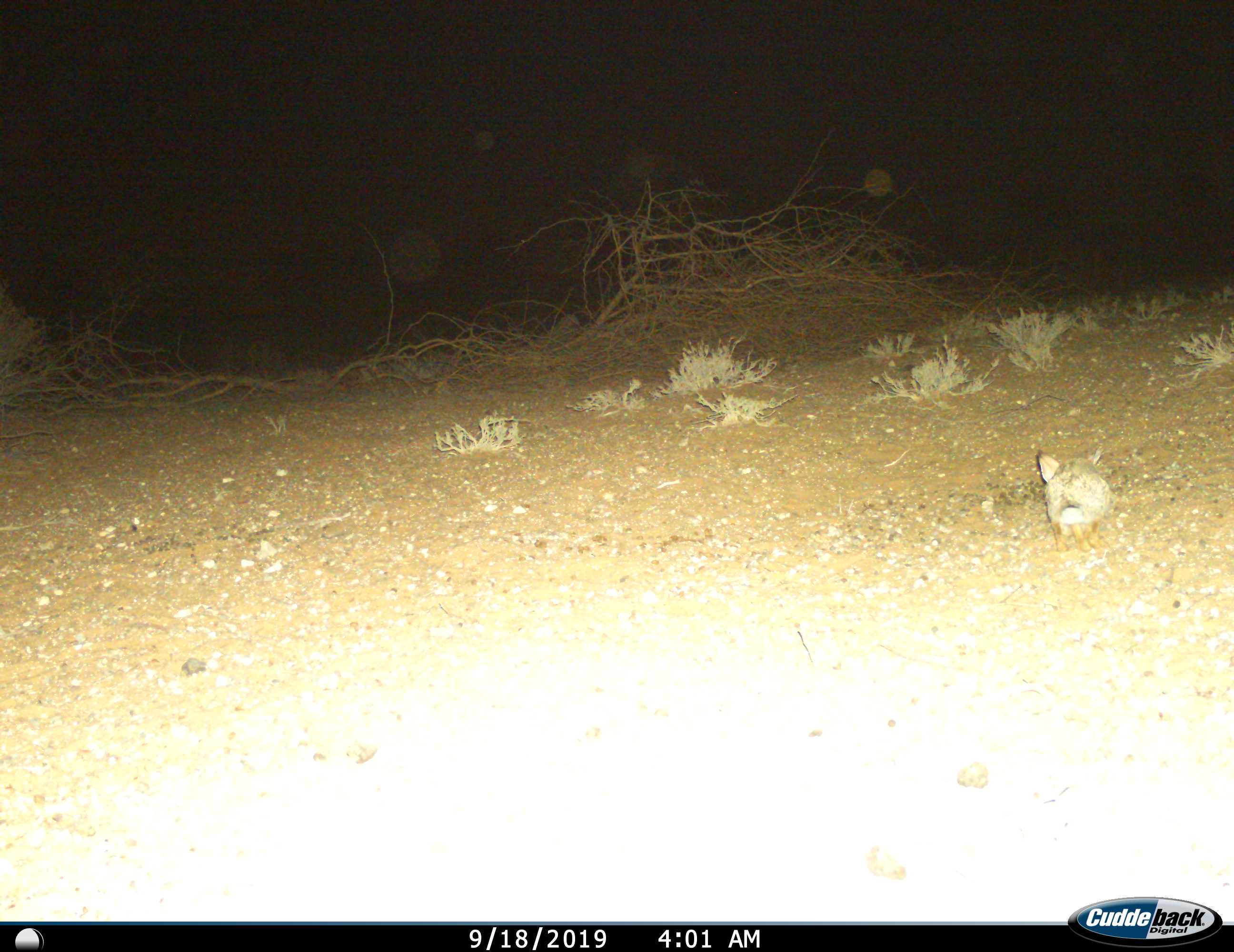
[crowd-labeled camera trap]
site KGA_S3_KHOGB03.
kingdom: Animalia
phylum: Chordata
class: Mammalia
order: Lagomorpha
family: Leporidae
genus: Lepus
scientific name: Lepus capensis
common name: cape hare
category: harecape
Harecape (cape hare) (Lepus capensis), count 1. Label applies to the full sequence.